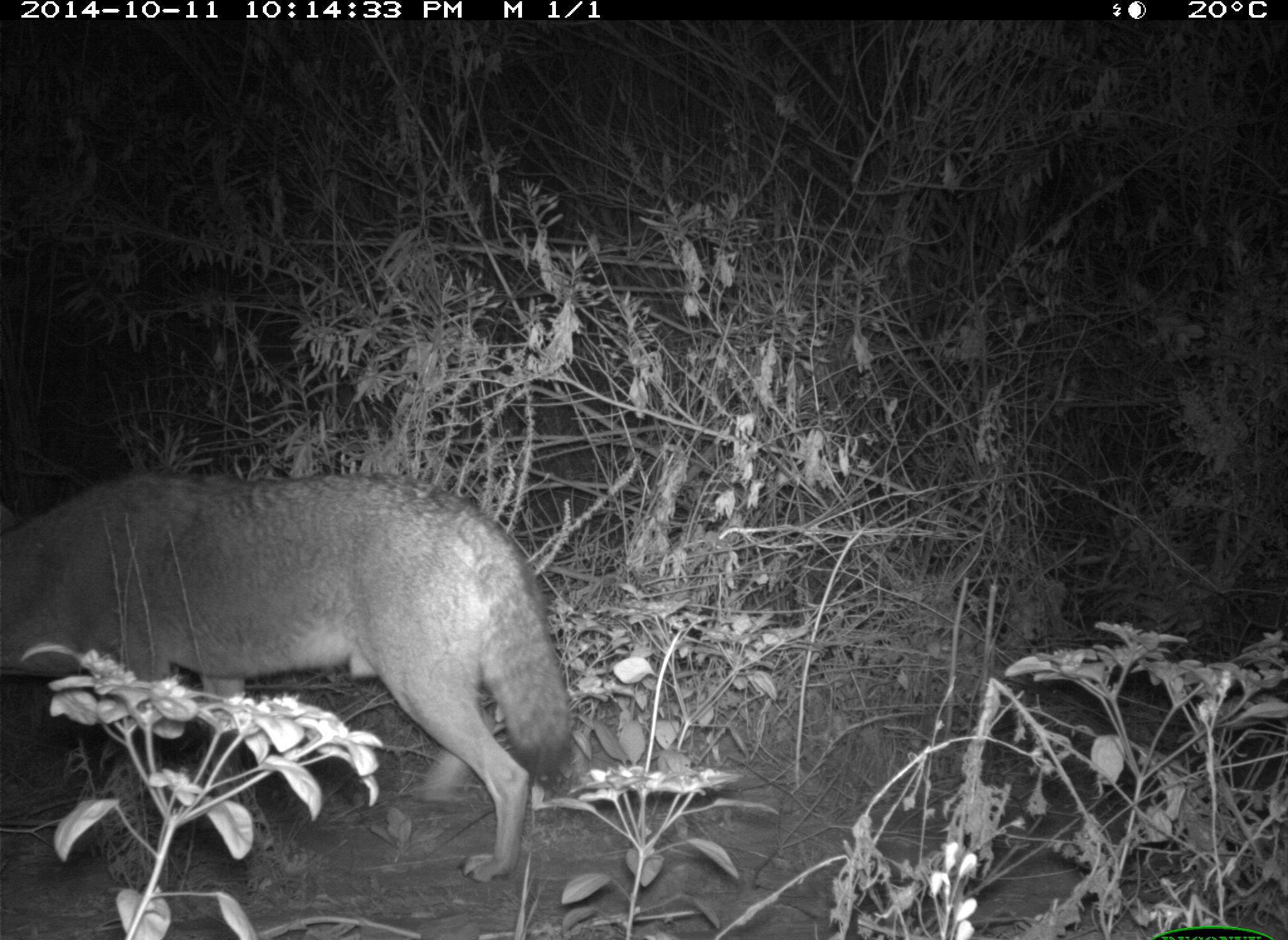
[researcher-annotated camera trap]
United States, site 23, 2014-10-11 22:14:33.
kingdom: Animalia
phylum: Chordata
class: Mammalia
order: Carnivora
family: Canidae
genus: Canis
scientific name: Canis latrans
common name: coyote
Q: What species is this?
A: Coyote (Canis latrans).